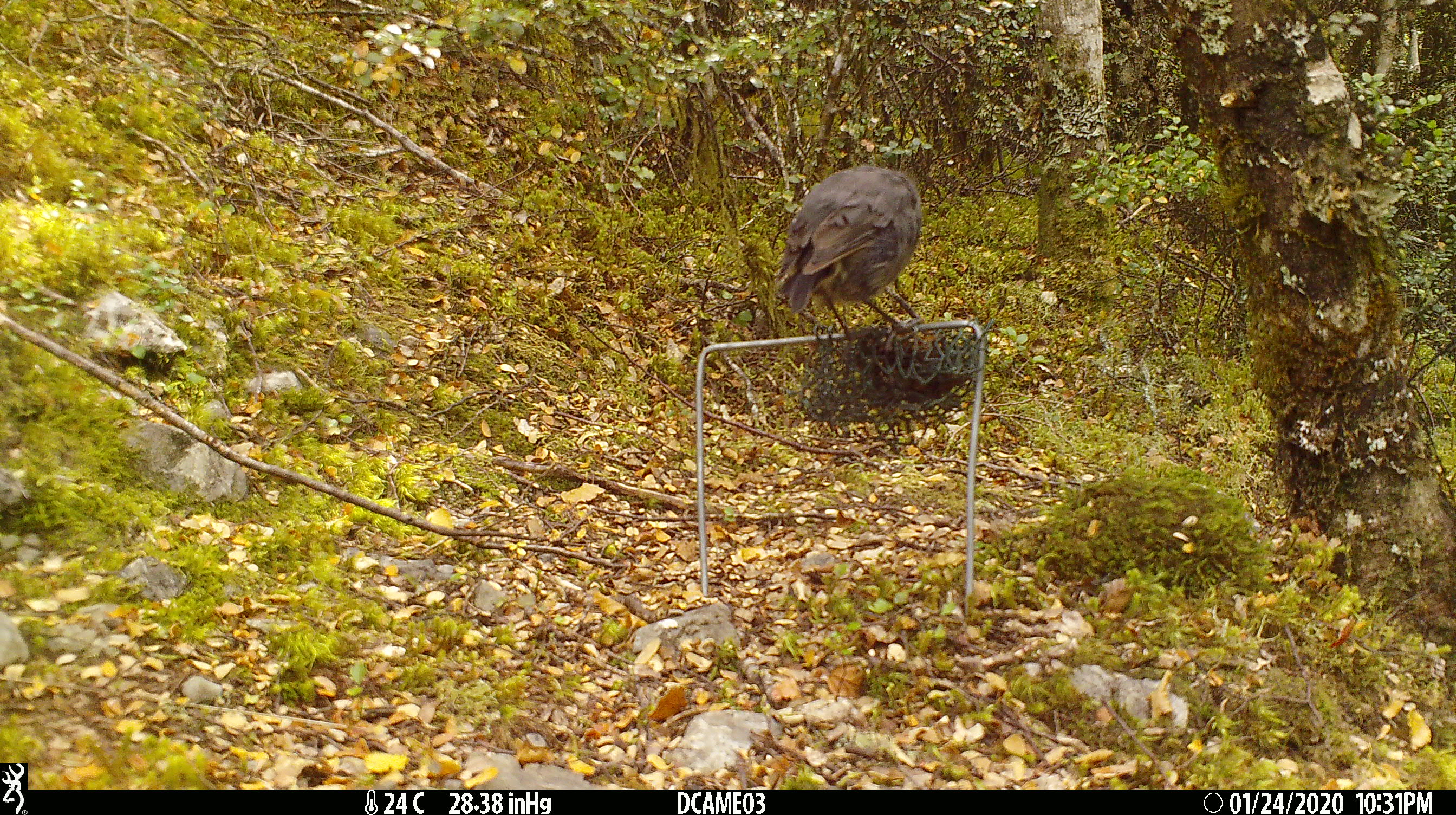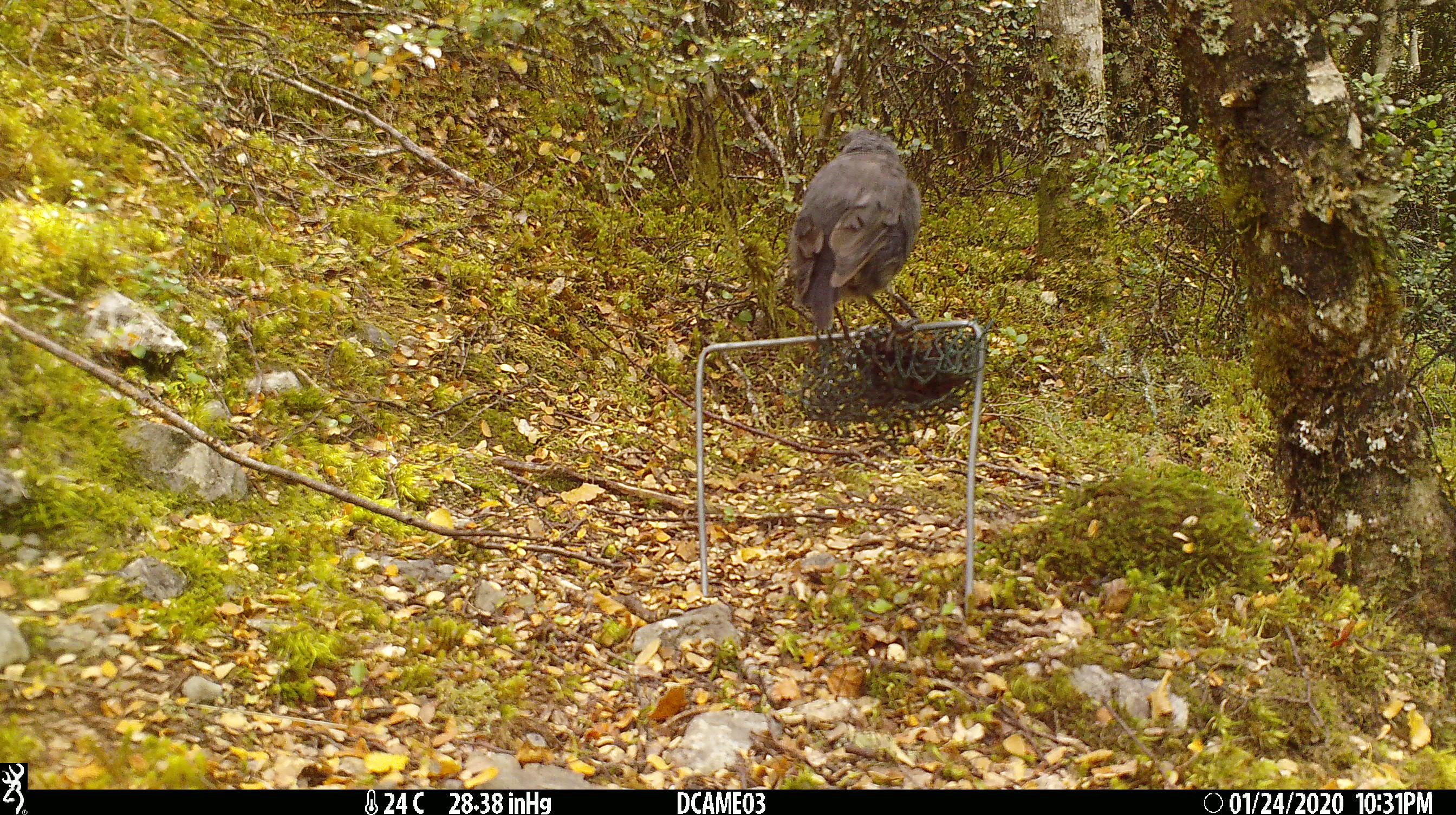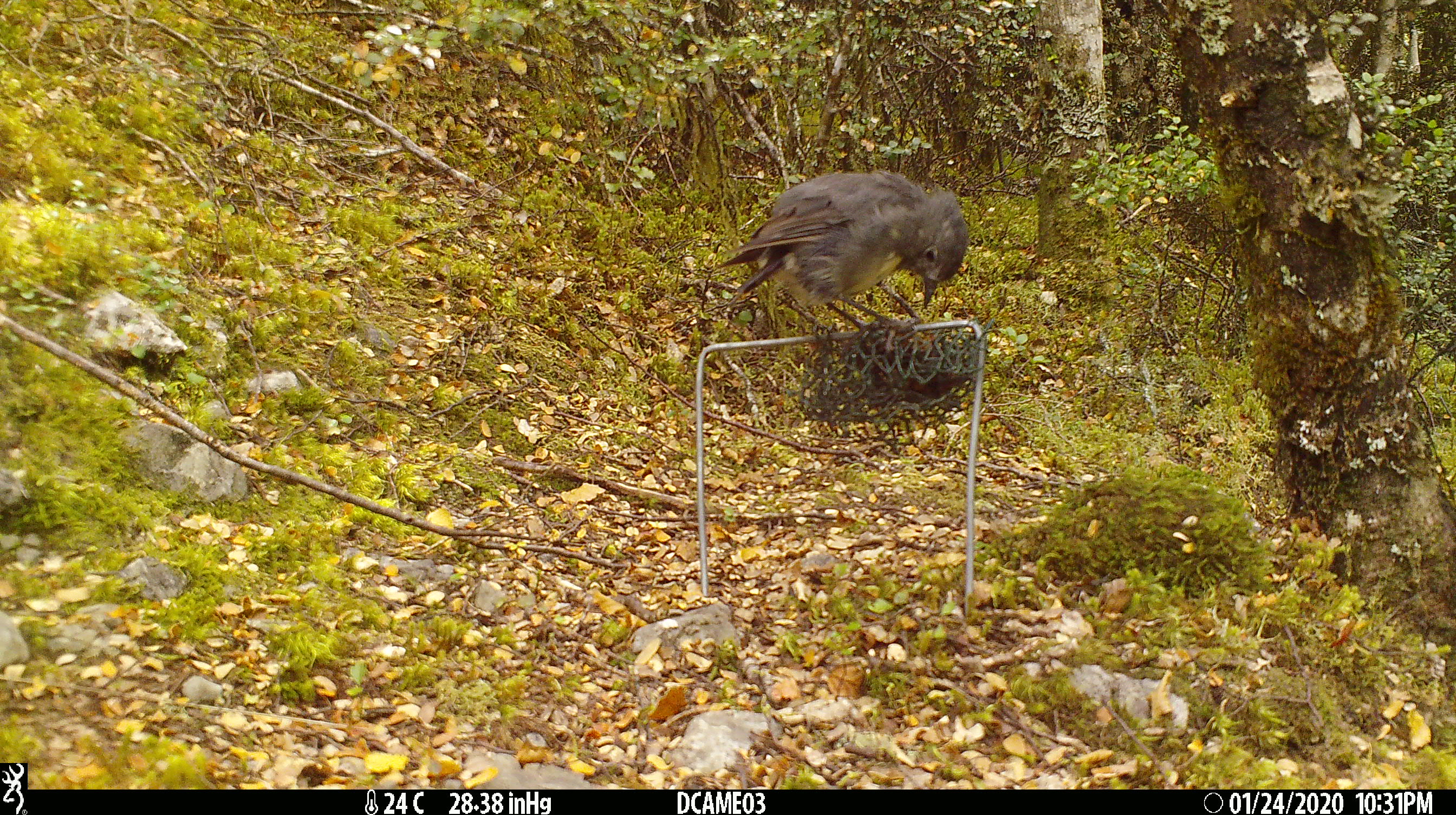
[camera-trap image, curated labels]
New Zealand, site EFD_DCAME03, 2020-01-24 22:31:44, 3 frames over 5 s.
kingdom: Animalia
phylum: Chordata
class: Aves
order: Passeriformes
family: Petroicidae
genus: Petroica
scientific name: Petroica australis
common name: new zealand robin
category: robin